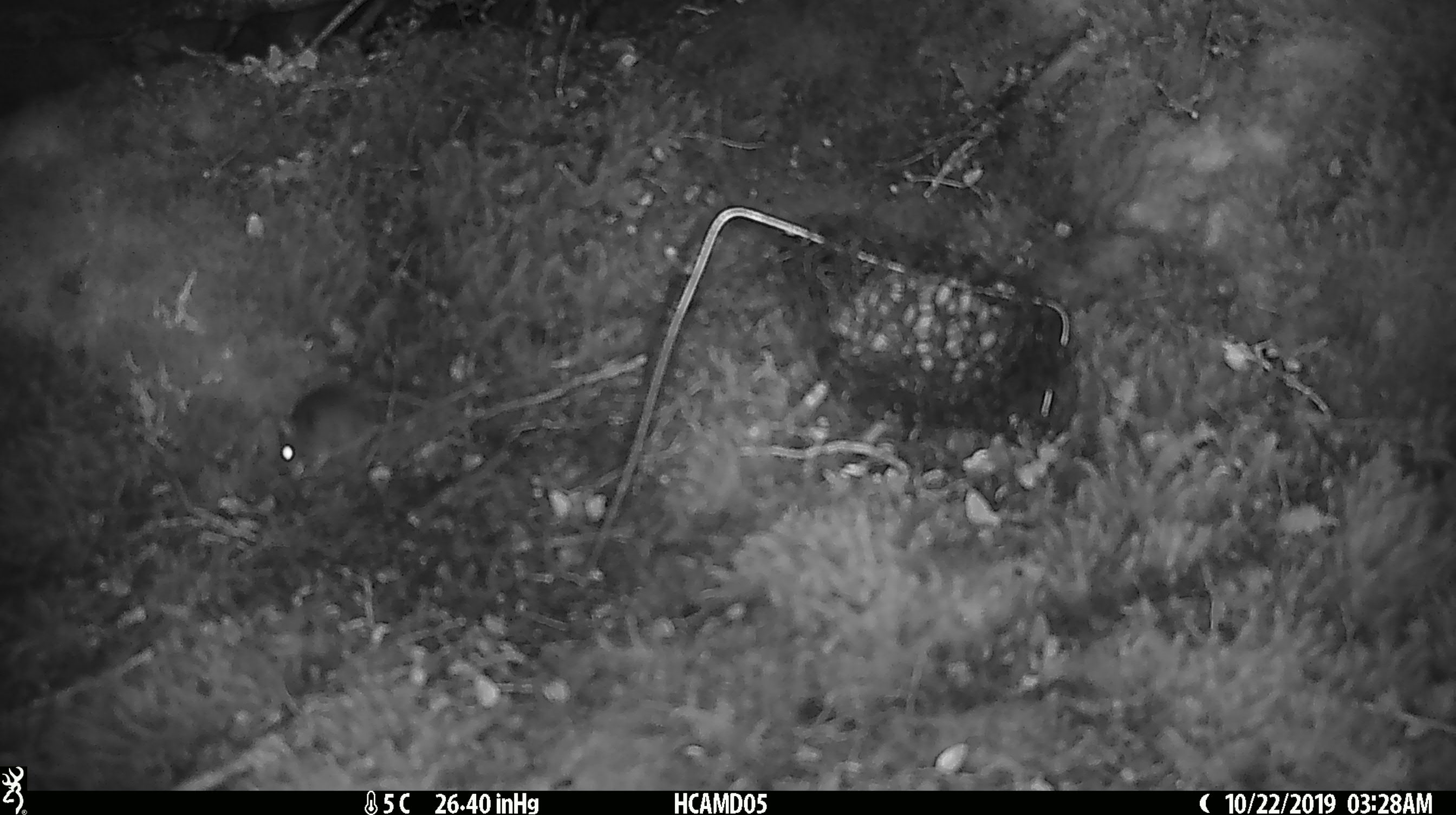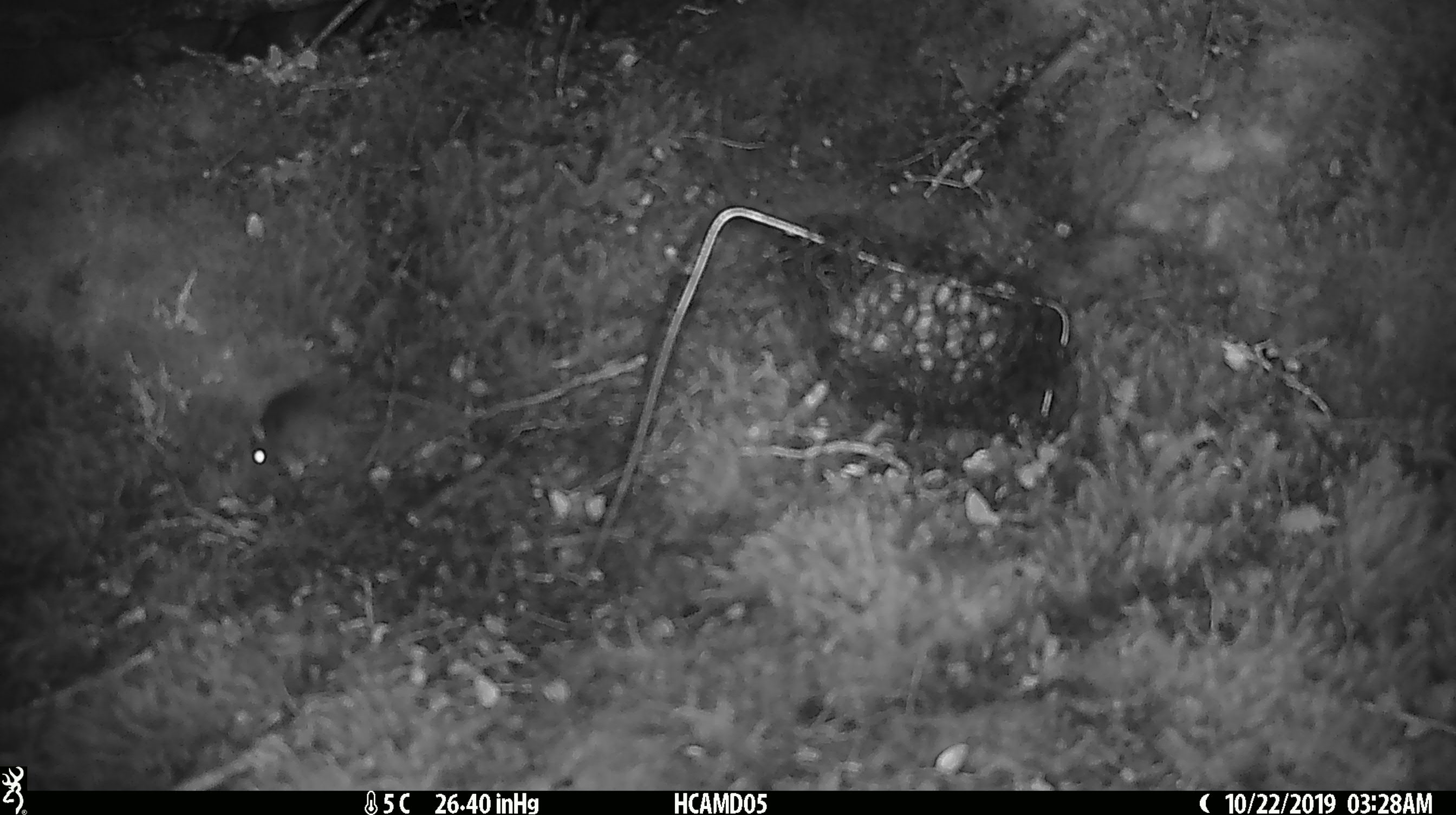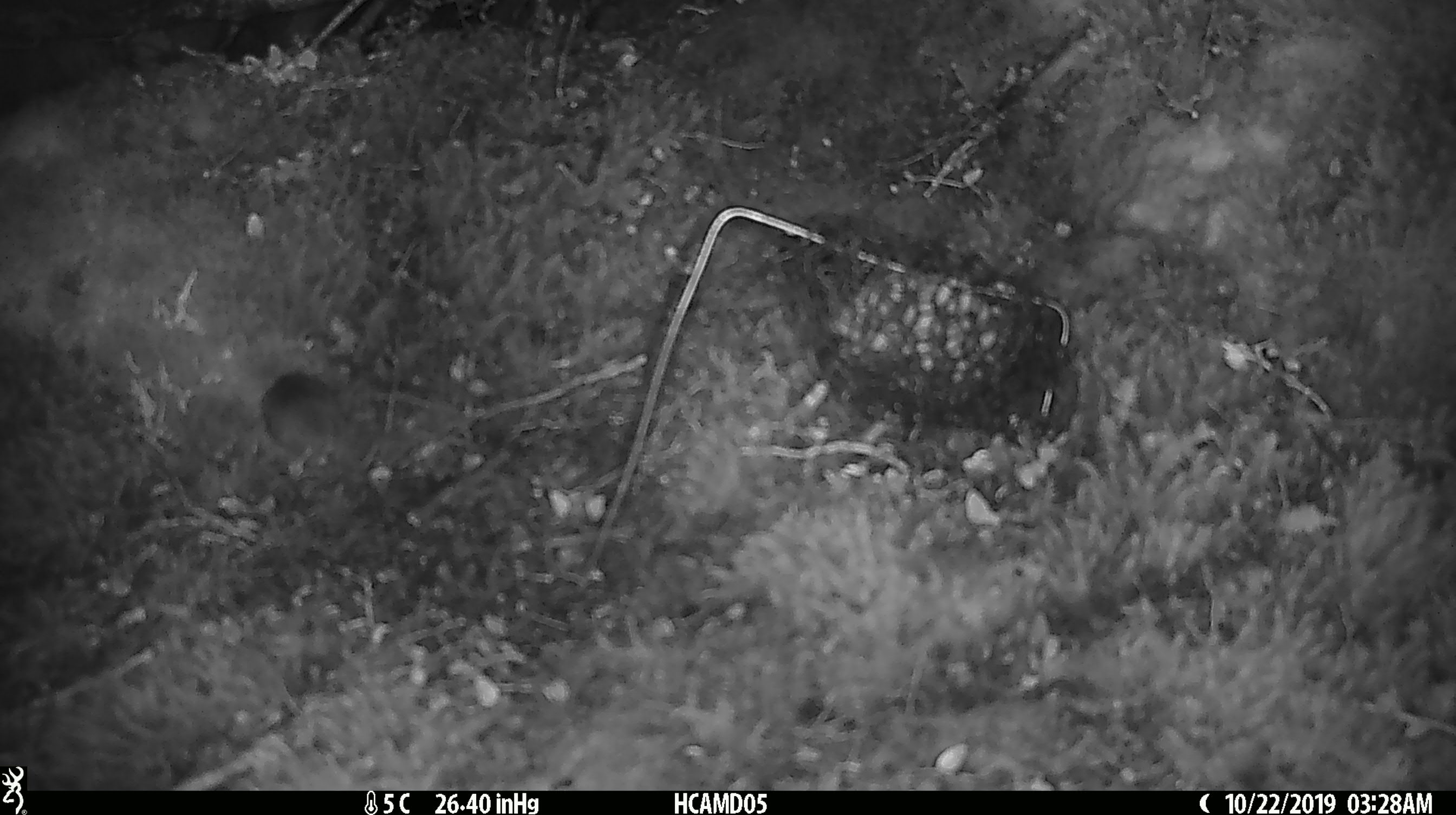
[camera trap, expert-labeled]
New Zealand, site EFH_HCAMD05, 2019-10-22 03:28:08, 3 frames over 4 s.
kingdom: Animalia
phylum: Chordata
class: Mammalia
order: Rodentia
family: Muridae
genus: Mus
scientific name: Mus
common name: mouse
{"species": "mouse (Mus)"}